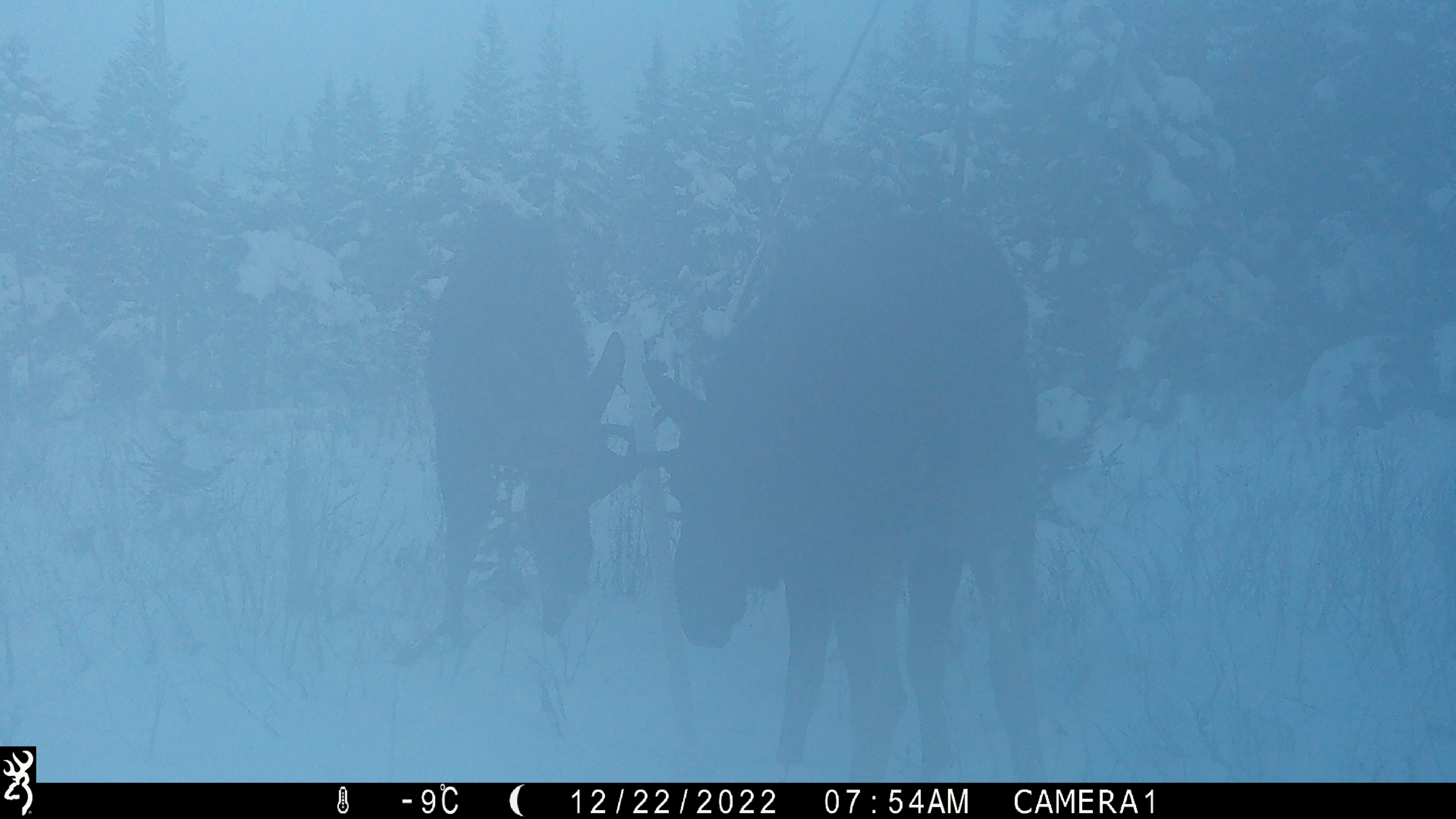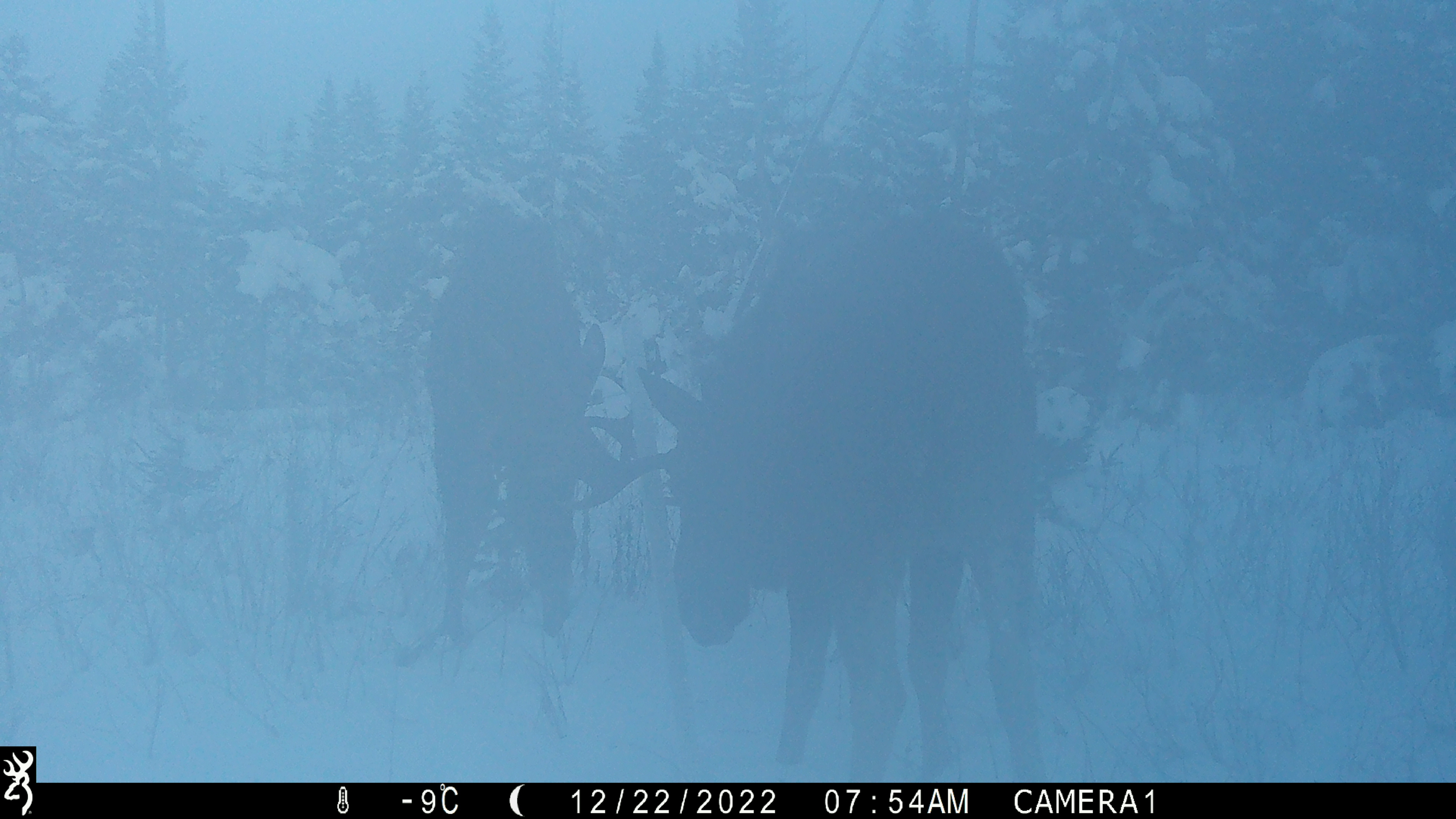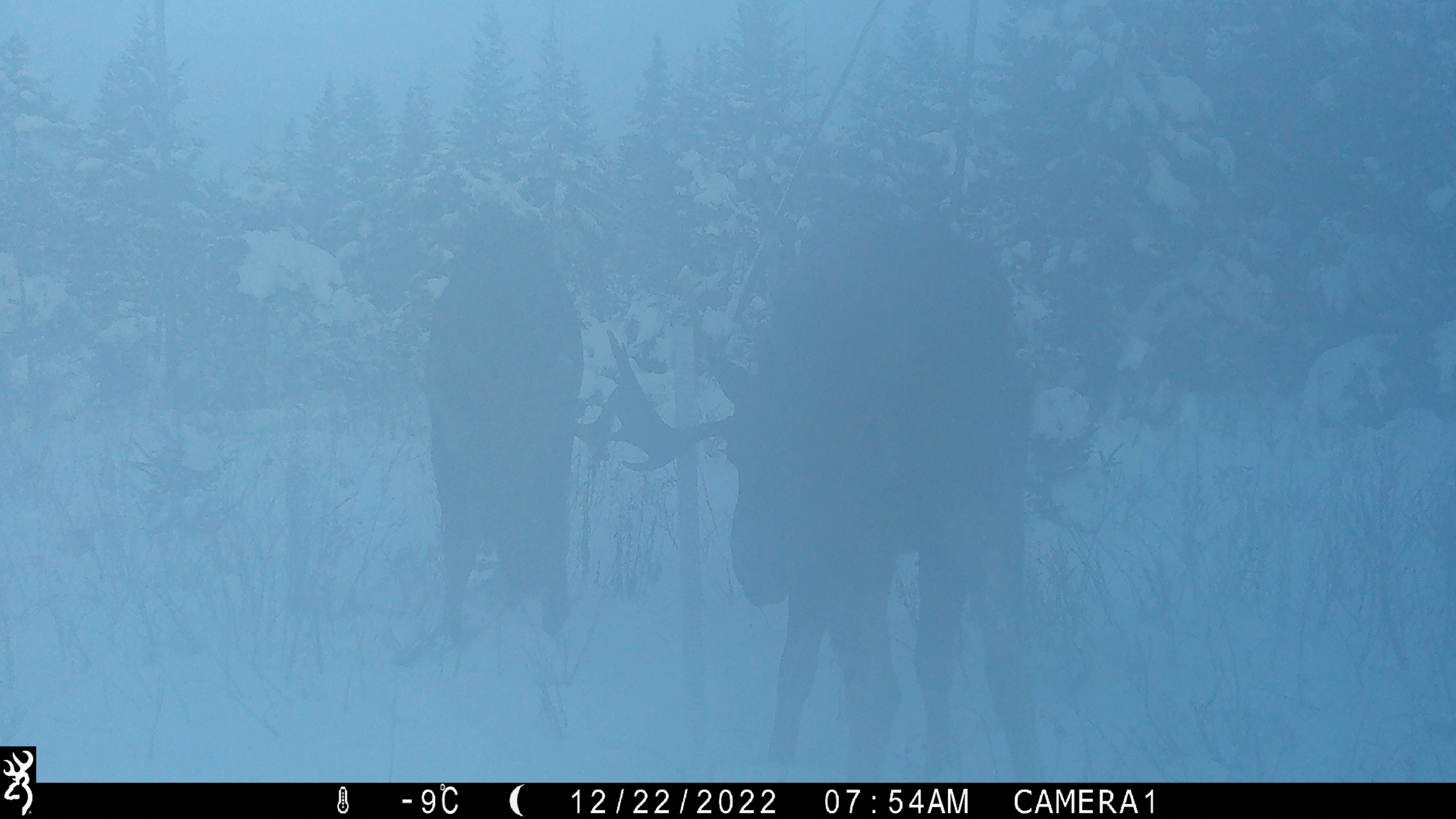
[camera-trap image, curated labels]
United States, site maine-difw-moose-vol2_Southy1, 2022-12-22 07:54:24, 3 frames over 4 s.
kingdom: Animalia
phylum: Chordata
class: Mammalia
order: Artiodactyla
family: Cervidae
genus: Alces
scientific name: Alces alces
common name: moose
Moose (Alces alces).